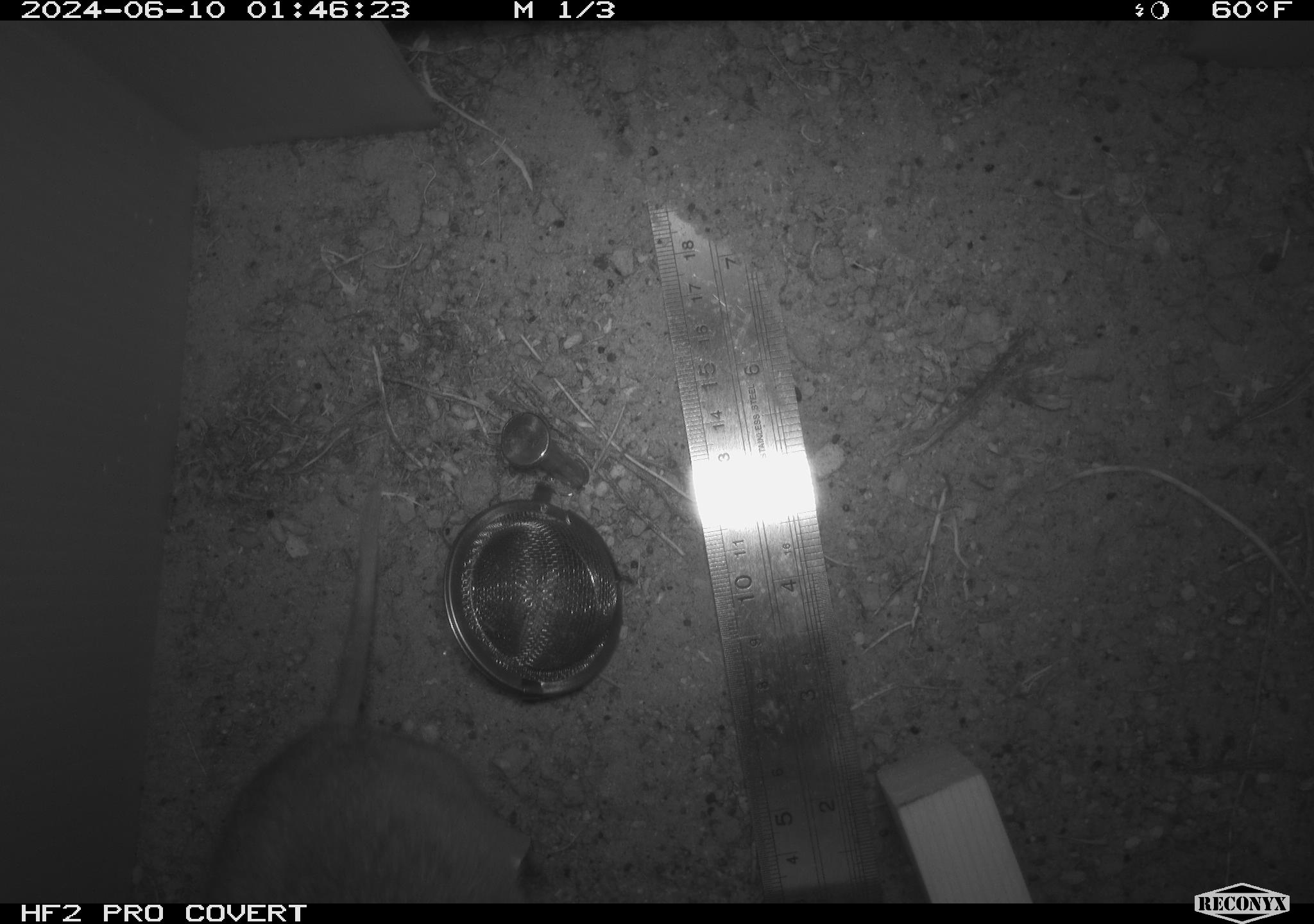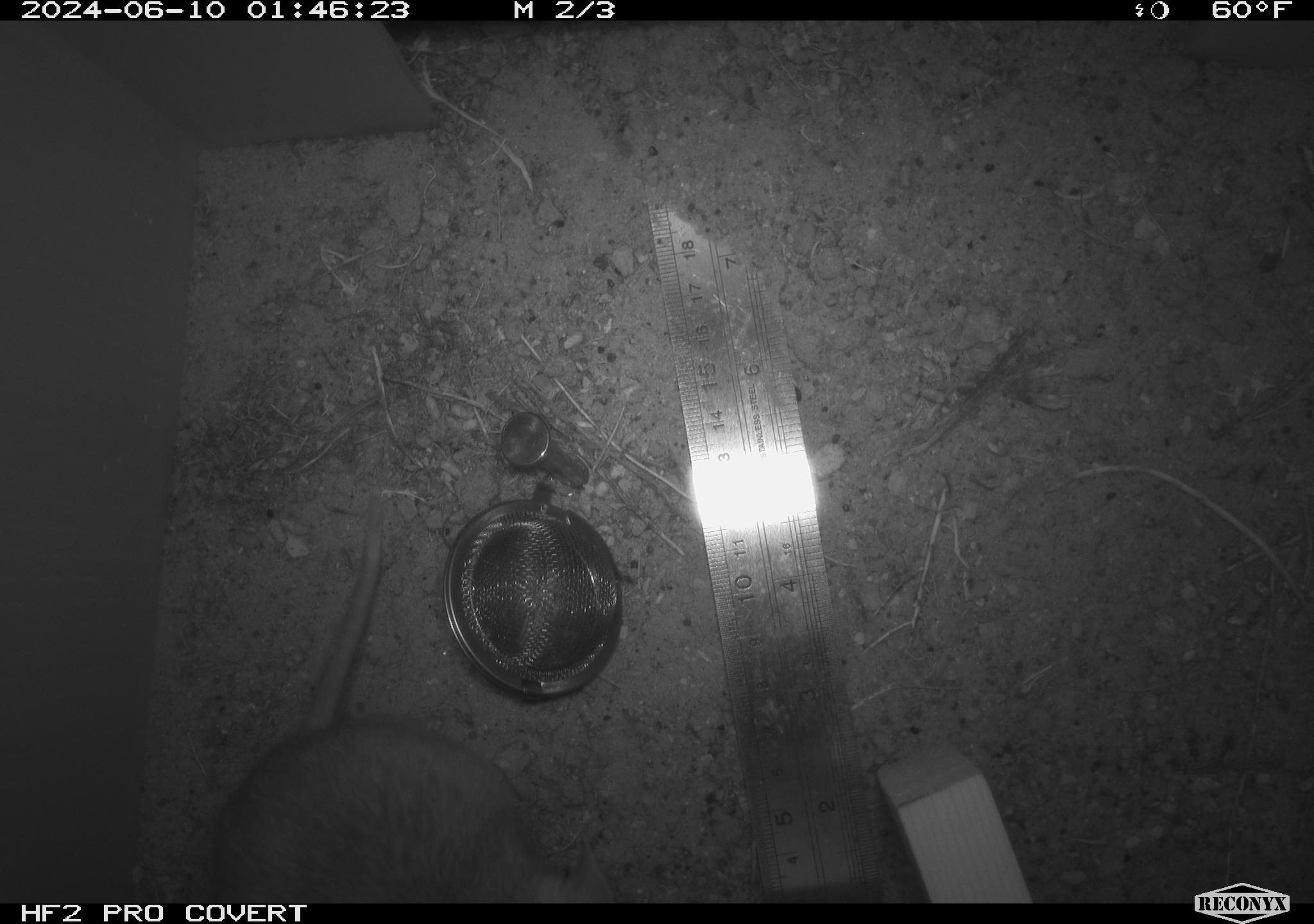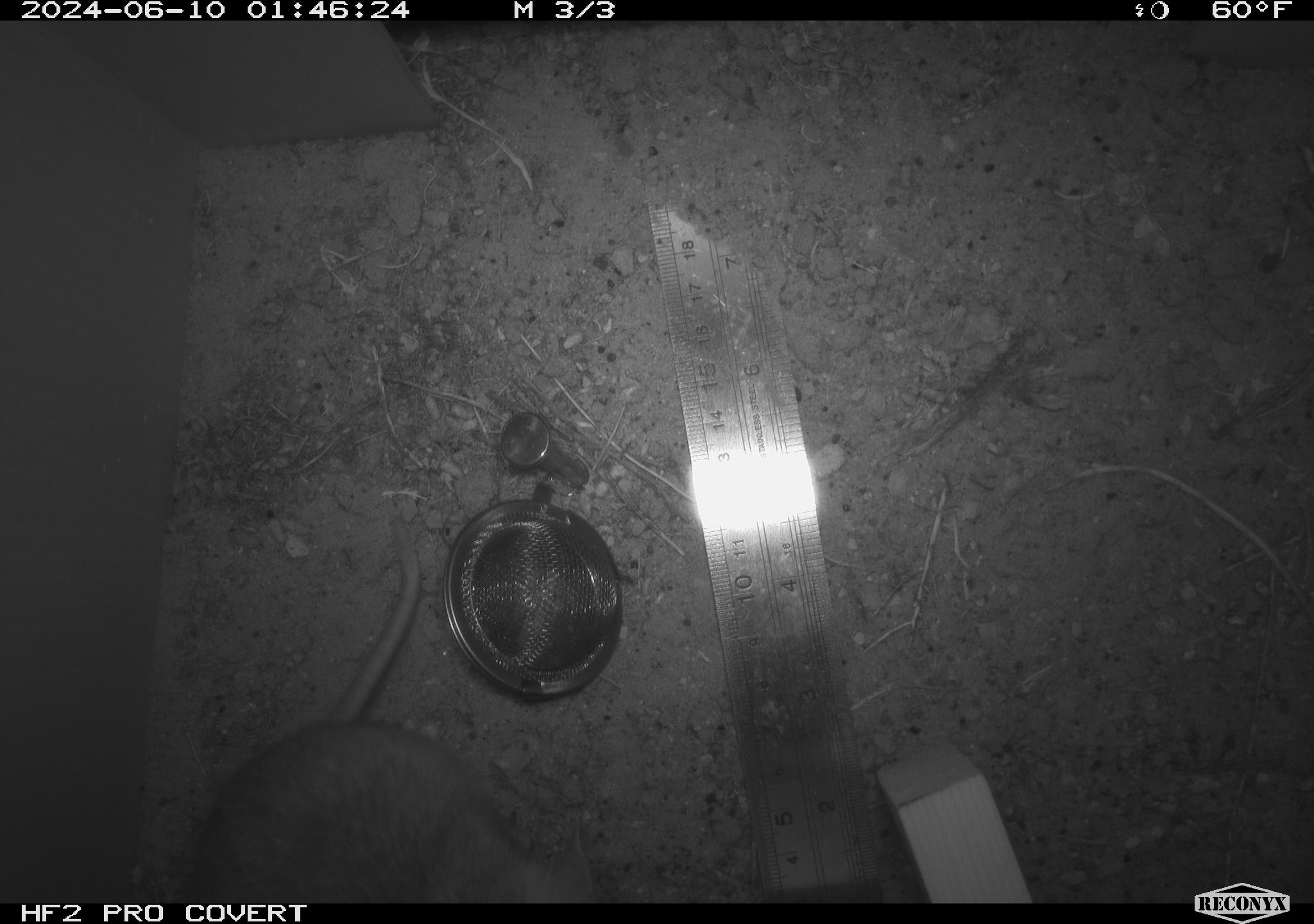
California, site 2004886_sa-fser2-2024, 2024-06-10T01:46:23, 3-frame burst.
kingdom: Animalia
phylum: Chordata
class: Mammalia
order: Rodentia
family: Cricetidae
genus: Neotoma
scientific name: Neotoma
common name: pack rat or woodrat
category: neotoma species